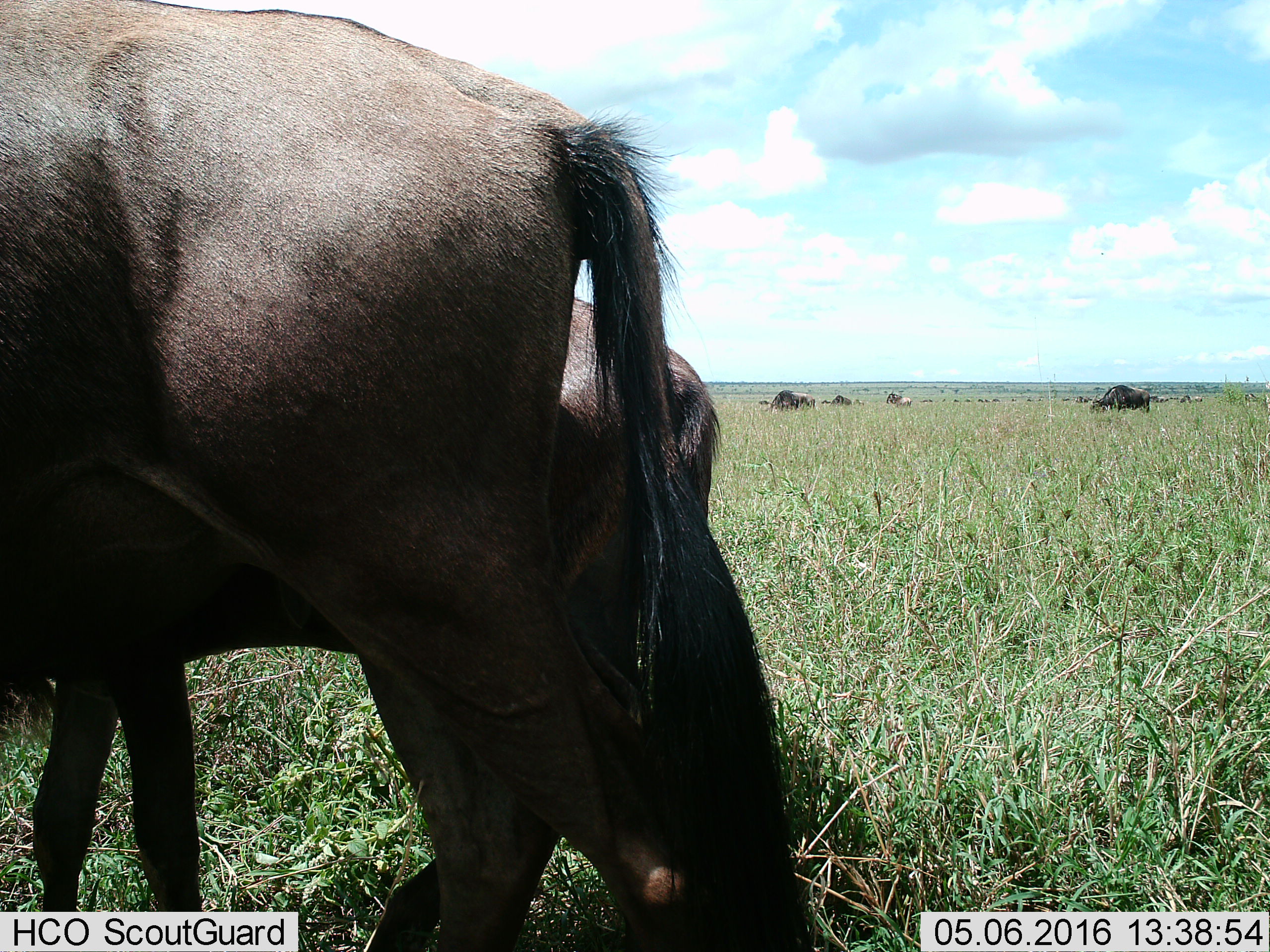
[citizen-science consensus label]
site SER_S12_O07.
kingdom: Animalia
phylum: Chordata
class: Mammalia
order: Artiodactyla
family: Bovidae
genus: Connochaetes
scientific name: Connochaetes taurinus taurinus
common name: blue wildebeest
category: wildebeestblue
Wildebeestblue (blue wildebeest) (Connochaetes taurinus taurinus), count 11-50. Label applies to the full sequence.